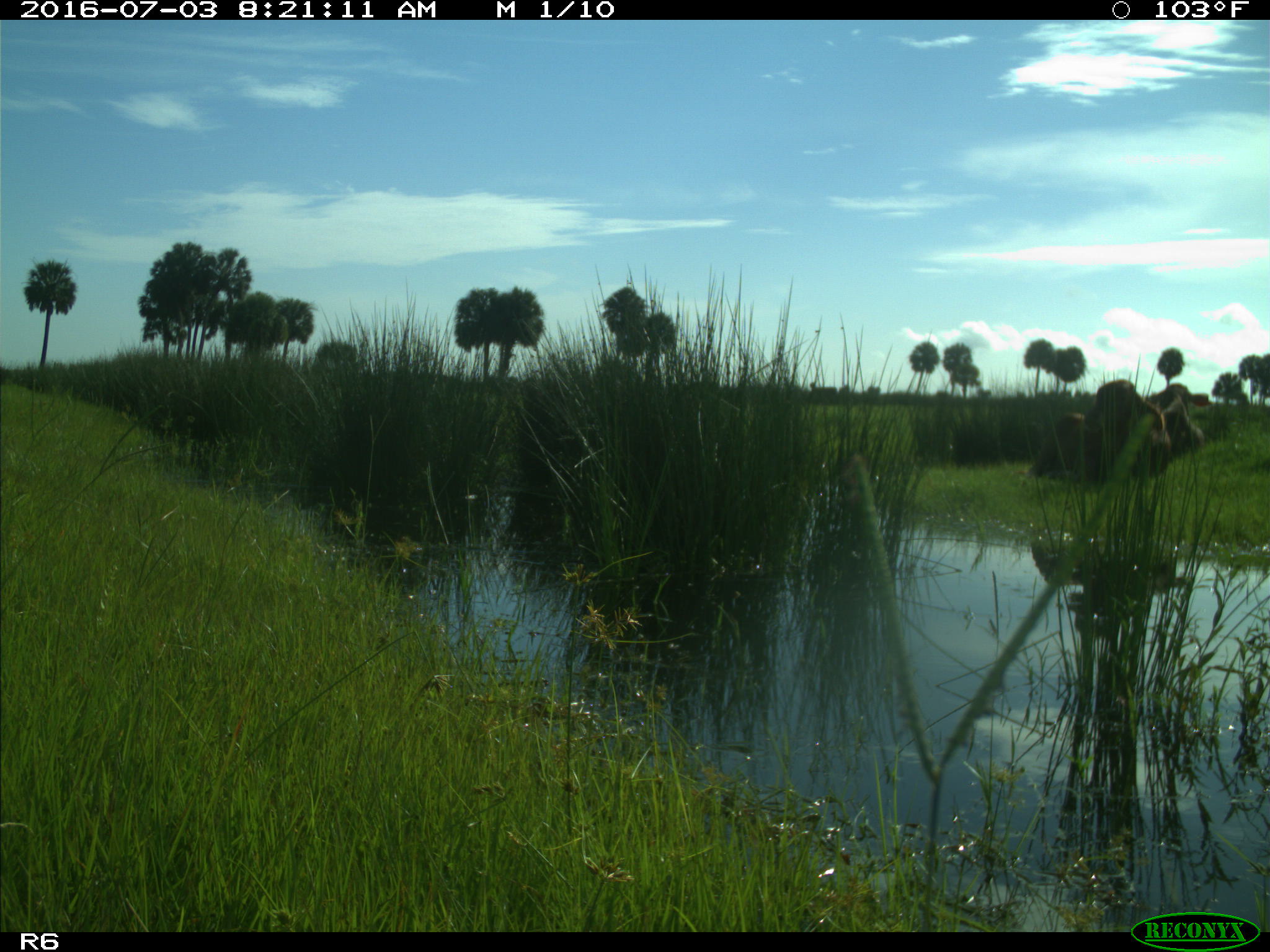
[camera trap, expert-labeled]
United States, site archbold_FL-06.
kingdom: Animalia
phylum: Chordata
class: Mammalia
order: Artiodactyla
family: Bovidae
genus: Bos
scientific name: Bos taurus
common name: domestic cow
Bos taurus (domestic cow).